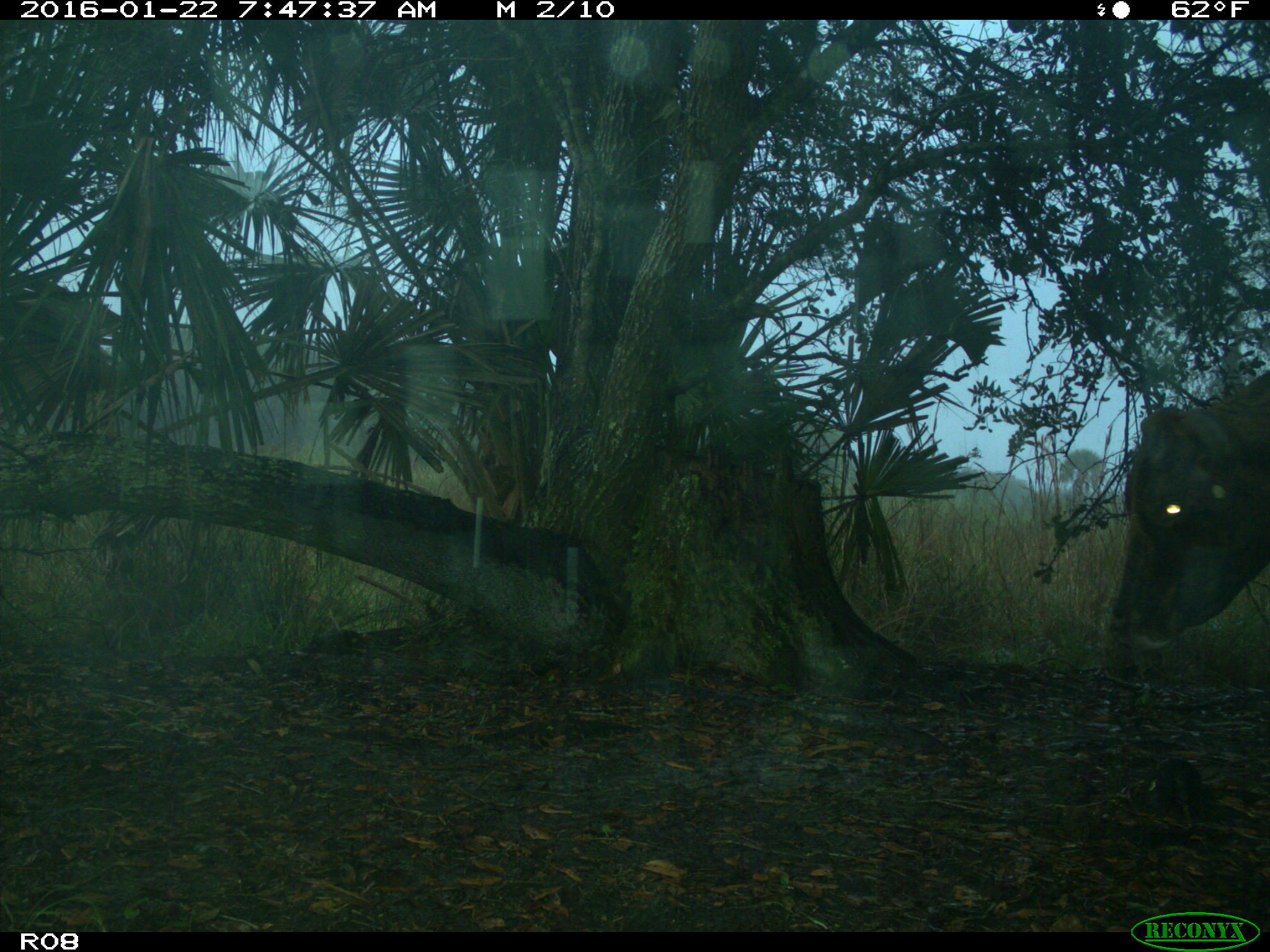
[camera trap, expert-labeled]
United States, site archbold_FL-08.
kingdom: Animalia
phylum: Chordata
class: Mammalia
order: Artiodactyla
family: Bovidae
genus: Bos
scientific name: Bos taurus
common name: domestic cow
Bos taurus (domestic cow).